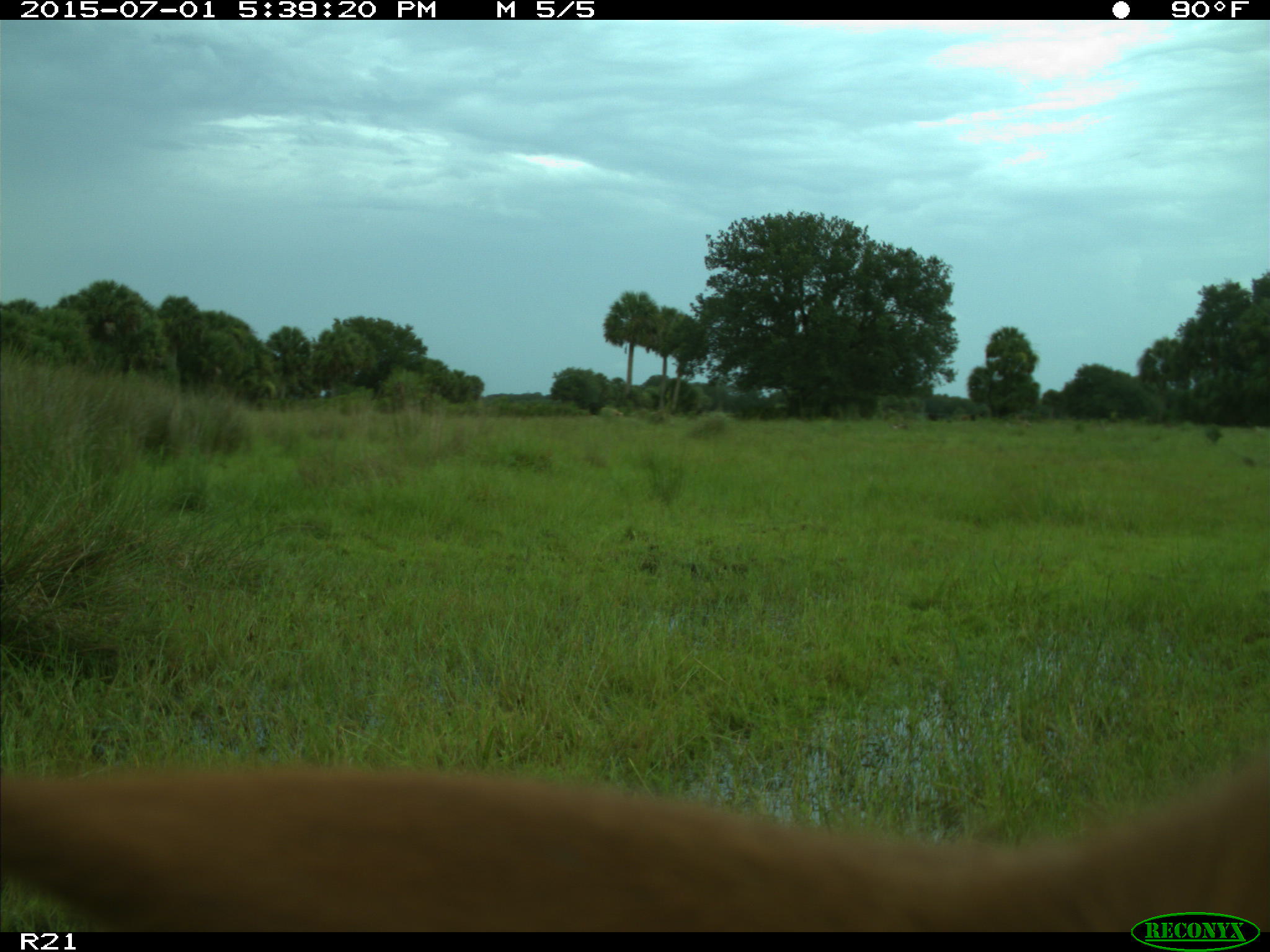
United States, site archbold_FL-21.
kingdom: Animalia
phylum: Chordata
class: Mammalia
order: Artiodactyla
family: Bovidae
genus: Bos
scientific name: Bos taurus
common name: domestic cow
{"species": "Bos taurus (domestic cow)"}